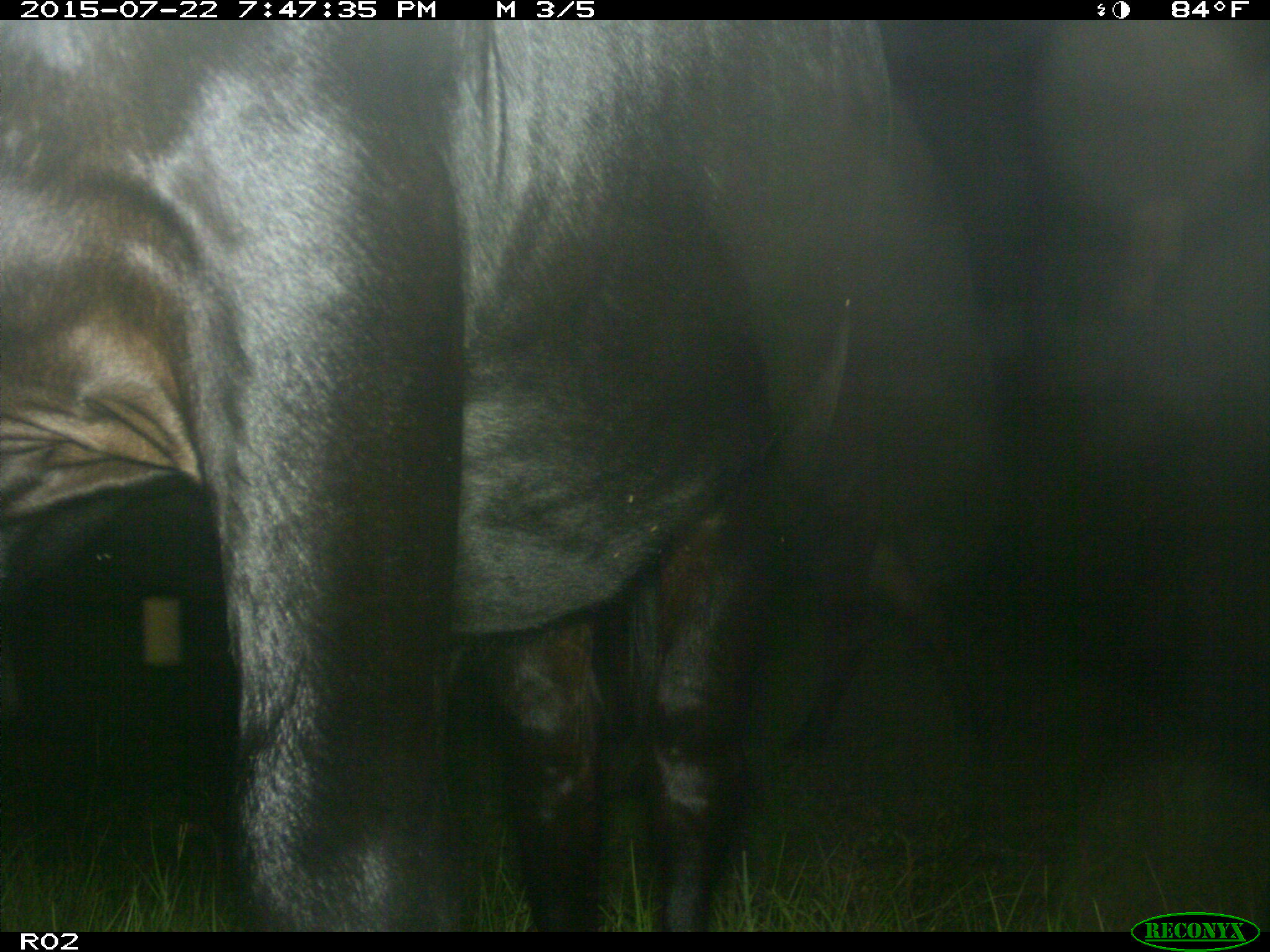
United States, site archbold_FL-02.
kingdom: Animalia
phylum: Chordata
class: Mammalia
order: Artiodactyla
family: Bovidae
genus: Bos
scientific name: Bos taurus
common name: domestic cow